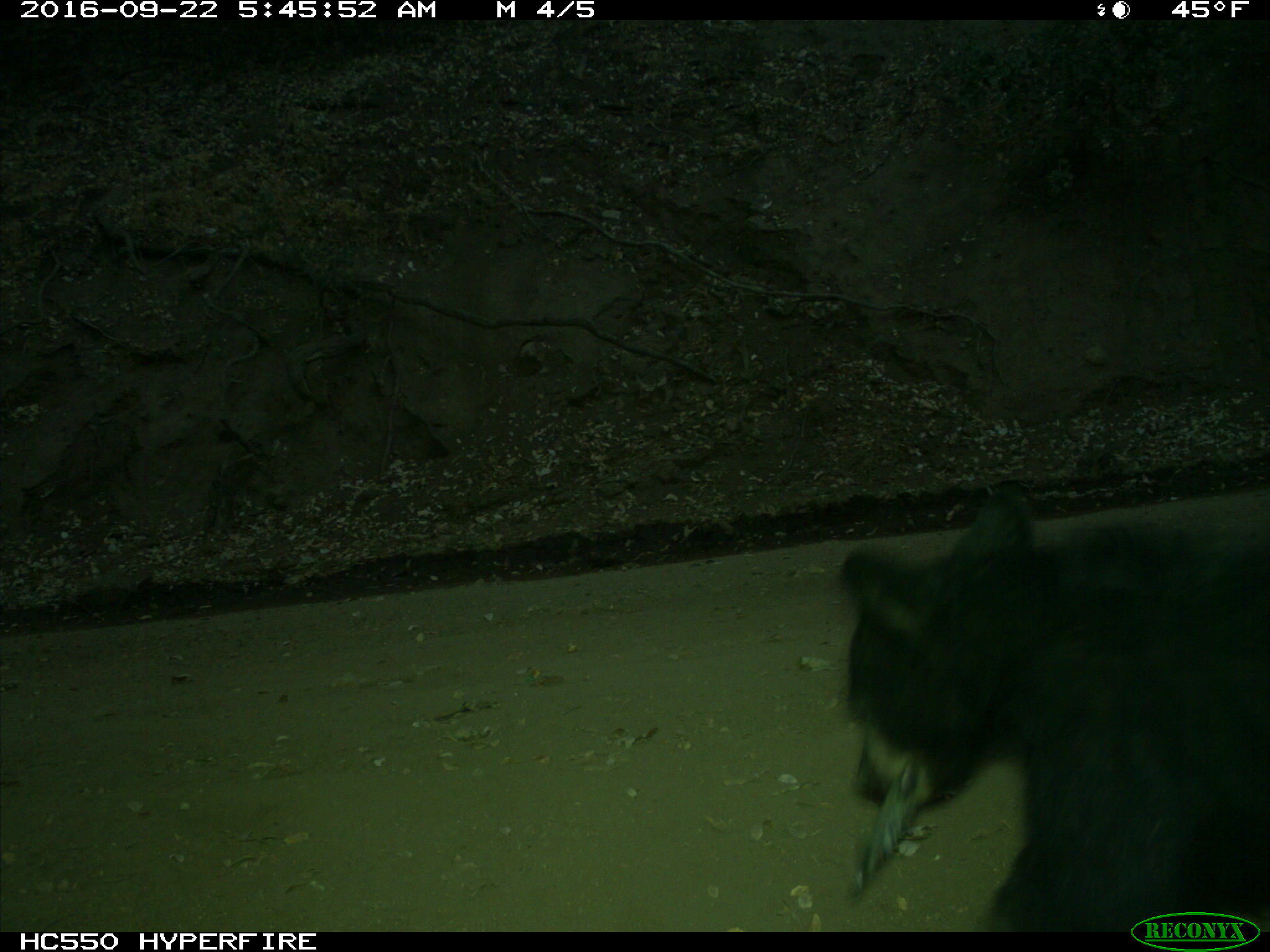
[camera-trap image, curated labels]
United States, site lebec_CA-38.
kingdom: Animalia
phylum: Chordata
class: Mammalia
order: Carnivora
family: Ursidae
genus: Ursus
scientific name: Ursus americanus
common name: american black bear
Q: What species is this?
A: Ursus americanus (american black bear).